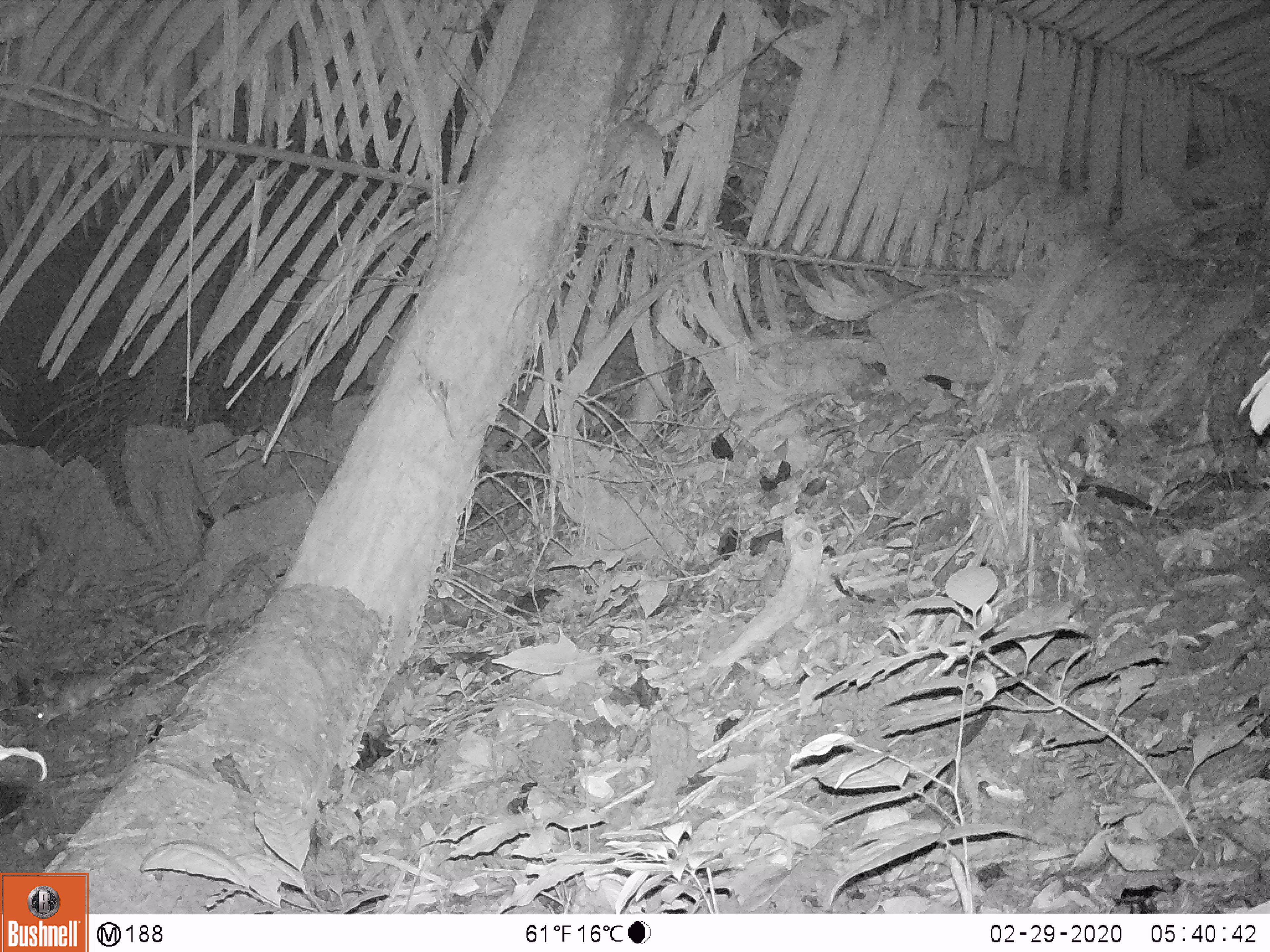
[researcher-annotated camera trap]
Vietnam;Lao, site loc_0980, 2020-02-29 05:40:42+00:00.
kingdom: Animalia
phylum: Chordata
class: Mammalia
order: Rodentia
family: Muridae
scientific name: Muridae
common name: old-world mice and rats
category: unidentified murid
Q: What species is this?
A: Unidentified murid (old-world mice and rats) (Muridae).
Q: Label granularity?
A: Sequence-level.